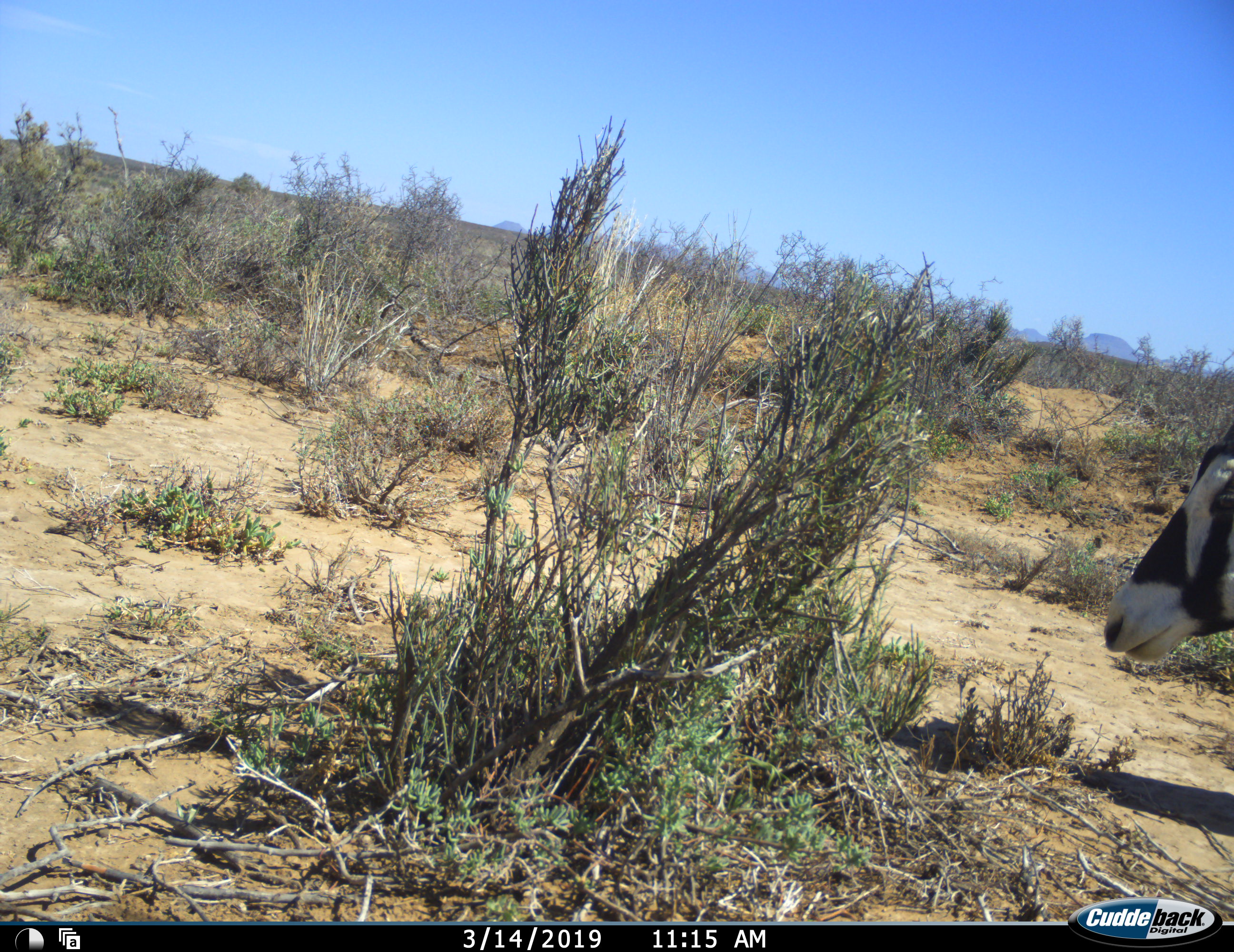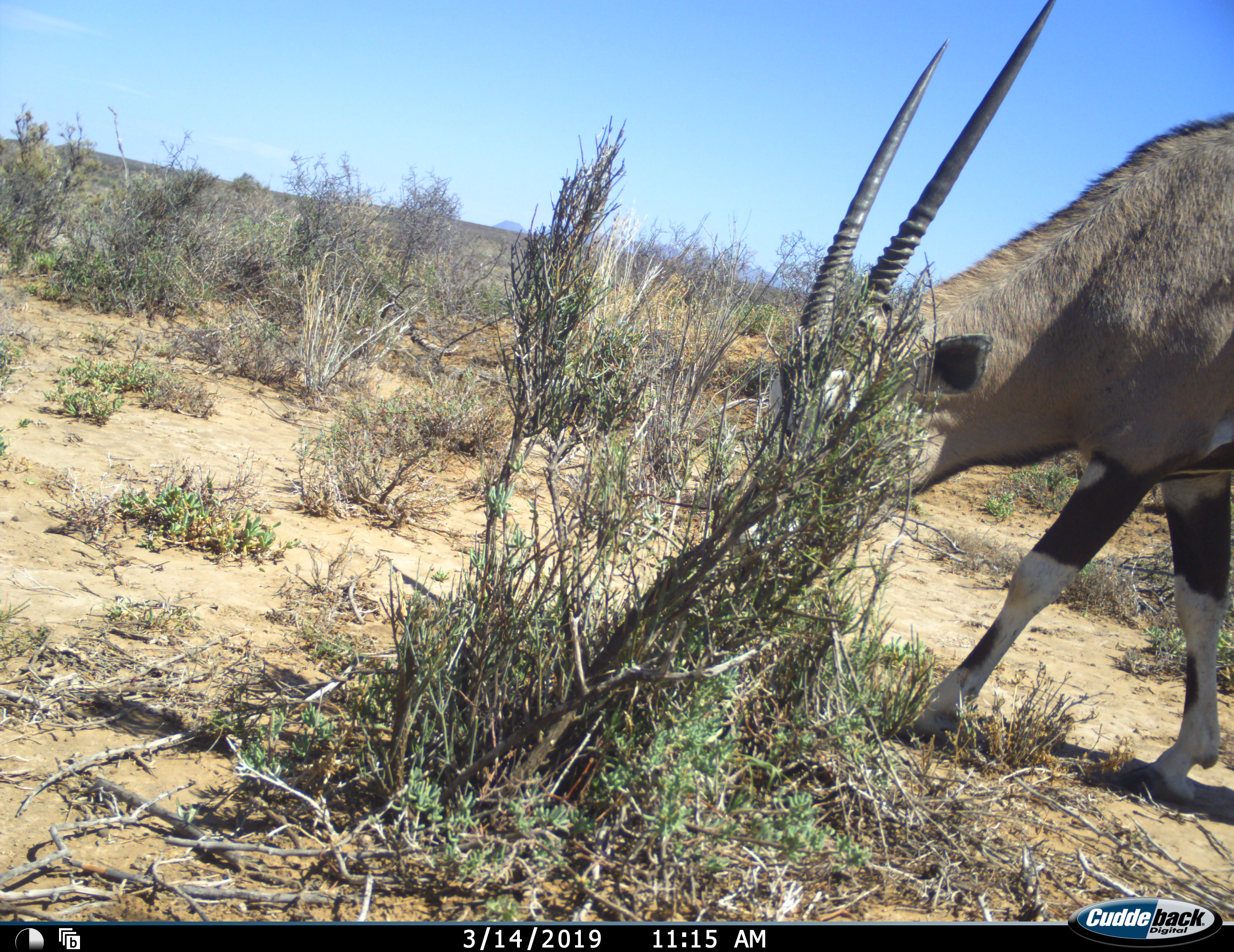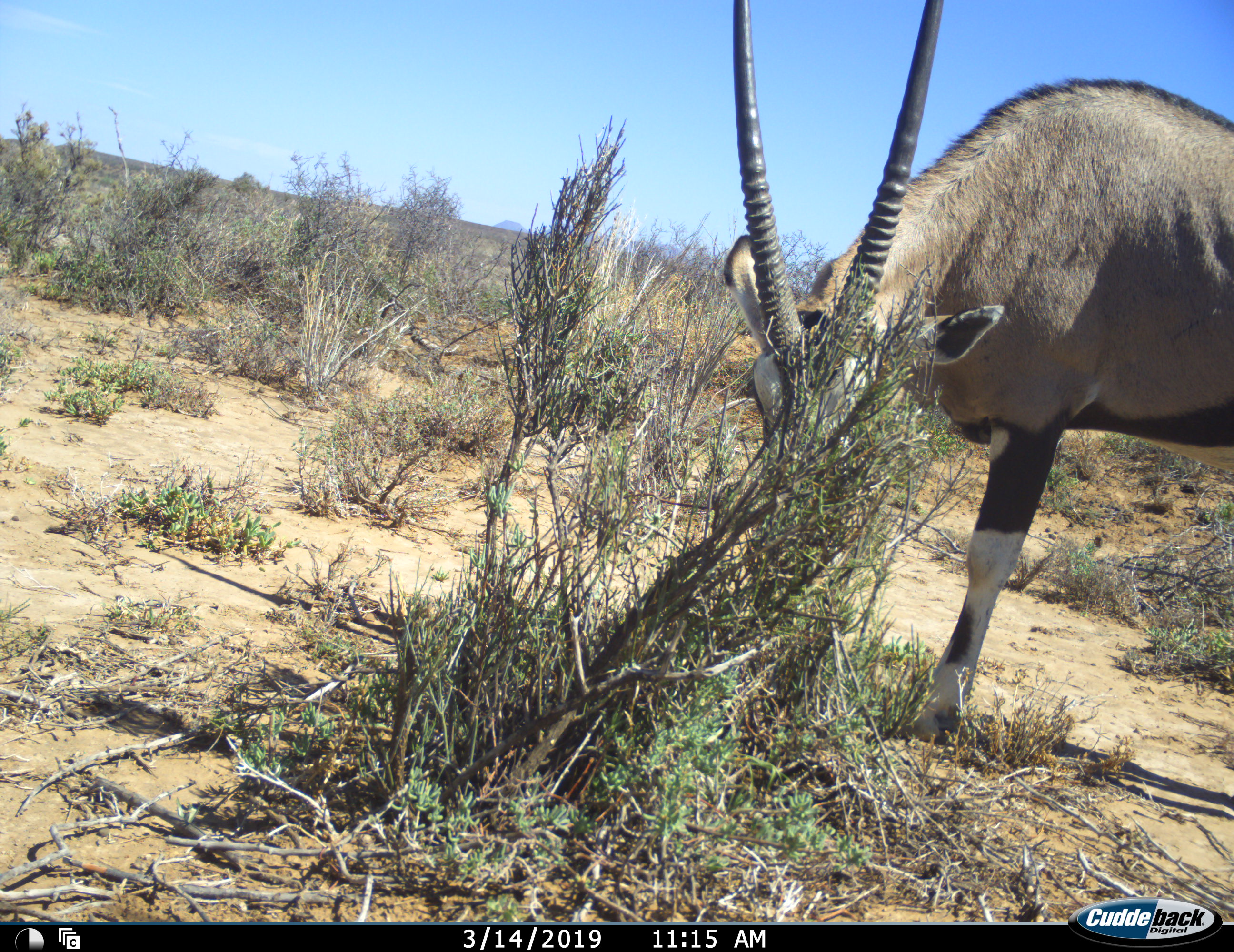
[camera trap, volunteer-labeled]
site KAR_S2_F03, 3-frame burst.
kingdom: Animalia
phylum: Chordata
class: Mammalia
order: Artiodactyla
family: Bovidae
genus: Oryx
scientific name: Oryx gazella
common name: gemsbok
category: oryx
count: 1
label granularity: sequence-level